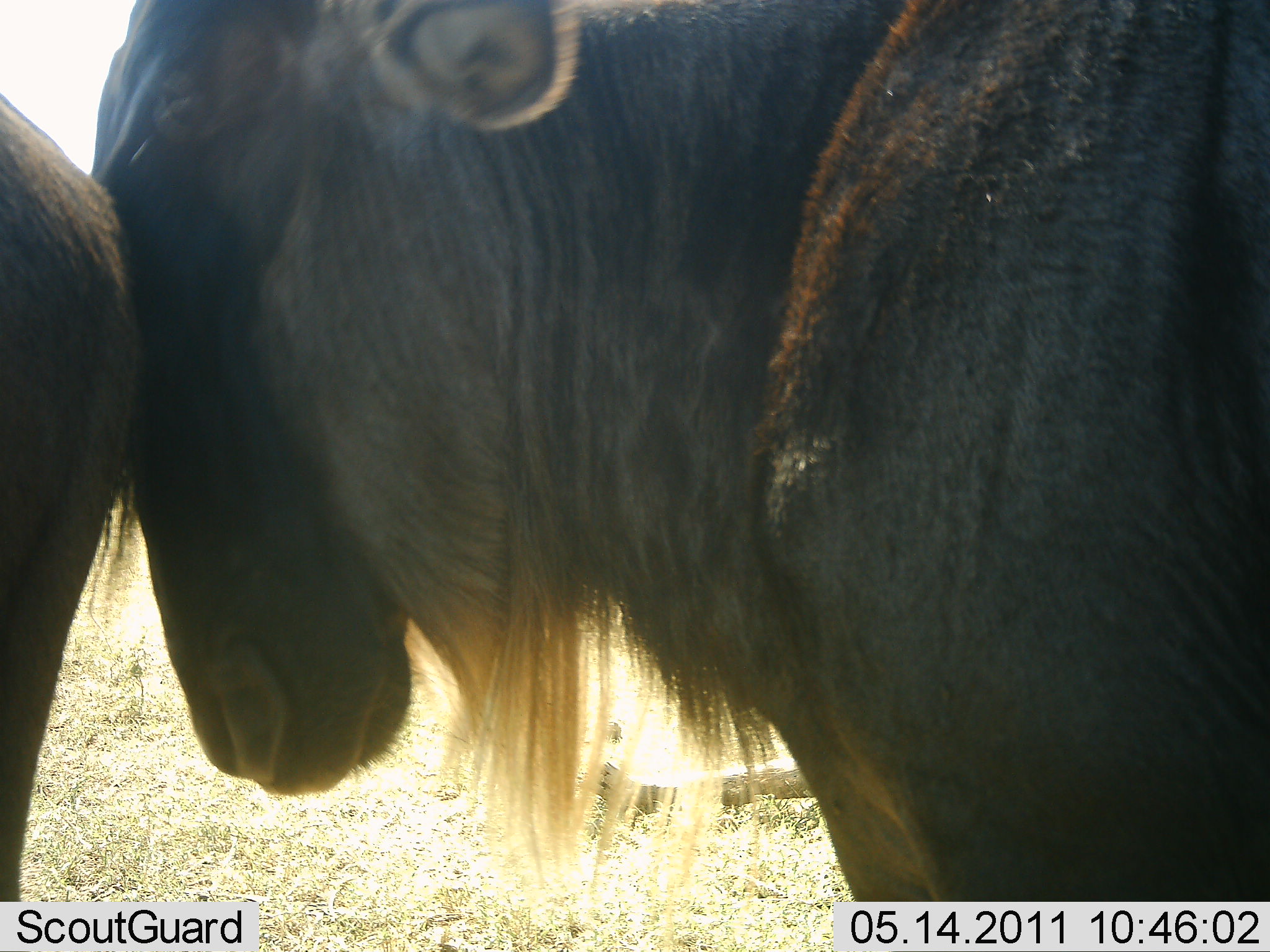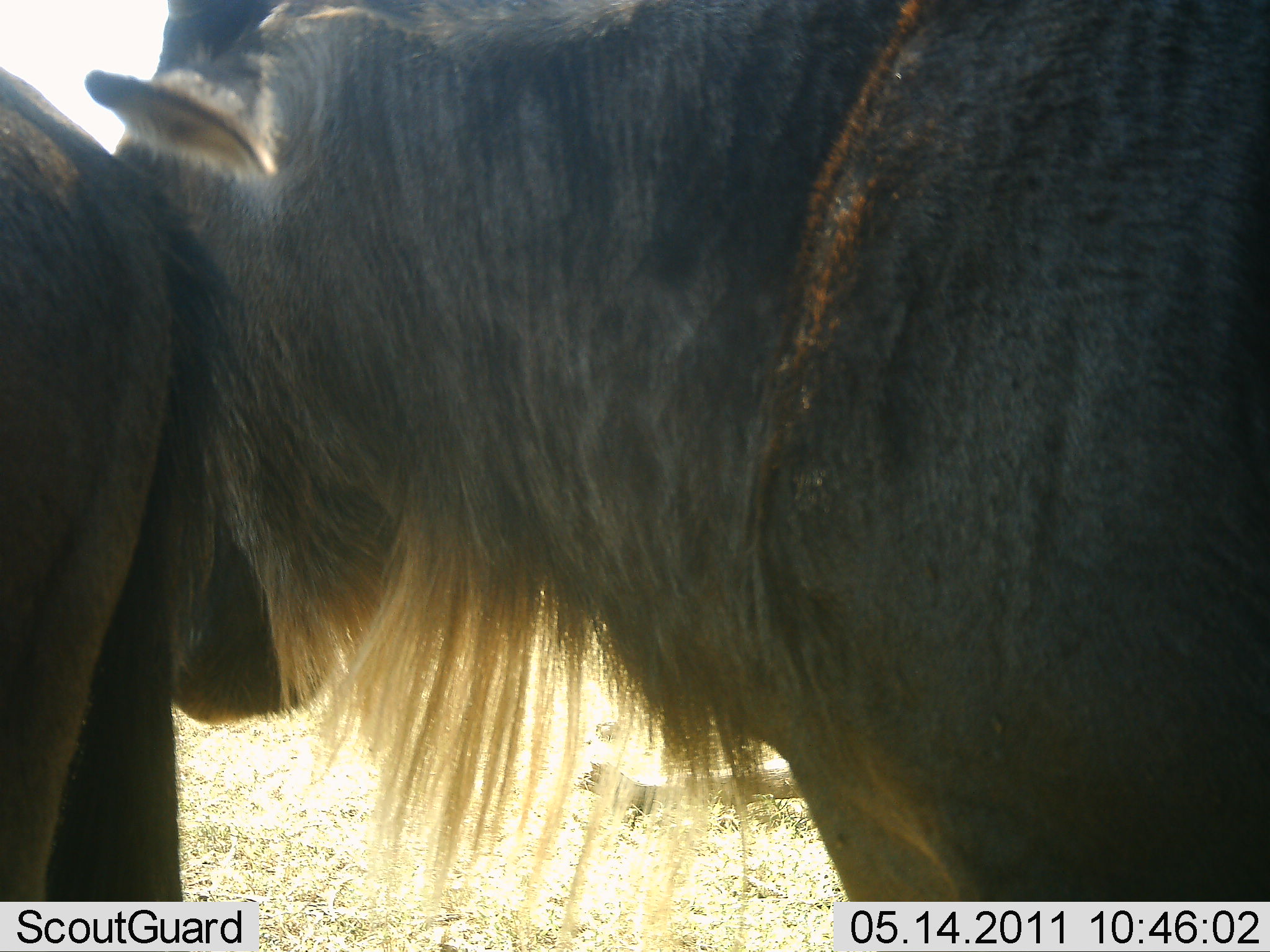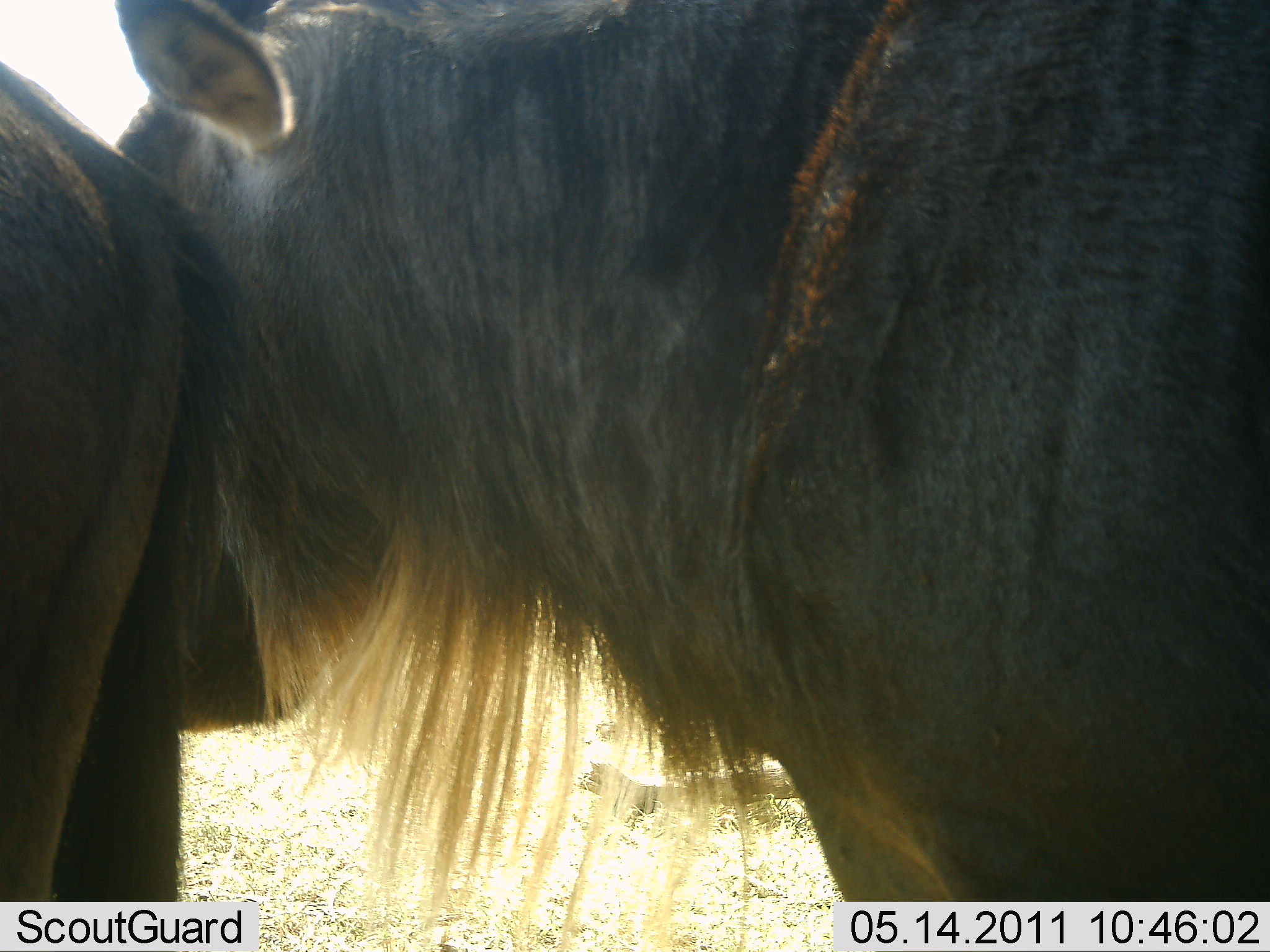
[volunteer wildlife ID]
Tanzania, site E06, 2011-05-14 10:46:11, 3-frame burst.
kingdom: Animalia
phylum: Chordata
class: Mammalia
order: Artiodactyla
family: Bovidae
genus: Connochaetes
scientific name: Connochaetes taurinus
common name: blue wildebeest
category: wildebeest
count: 2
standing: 46%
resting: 0%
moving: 8%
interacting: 62%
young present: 0%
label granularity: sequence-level